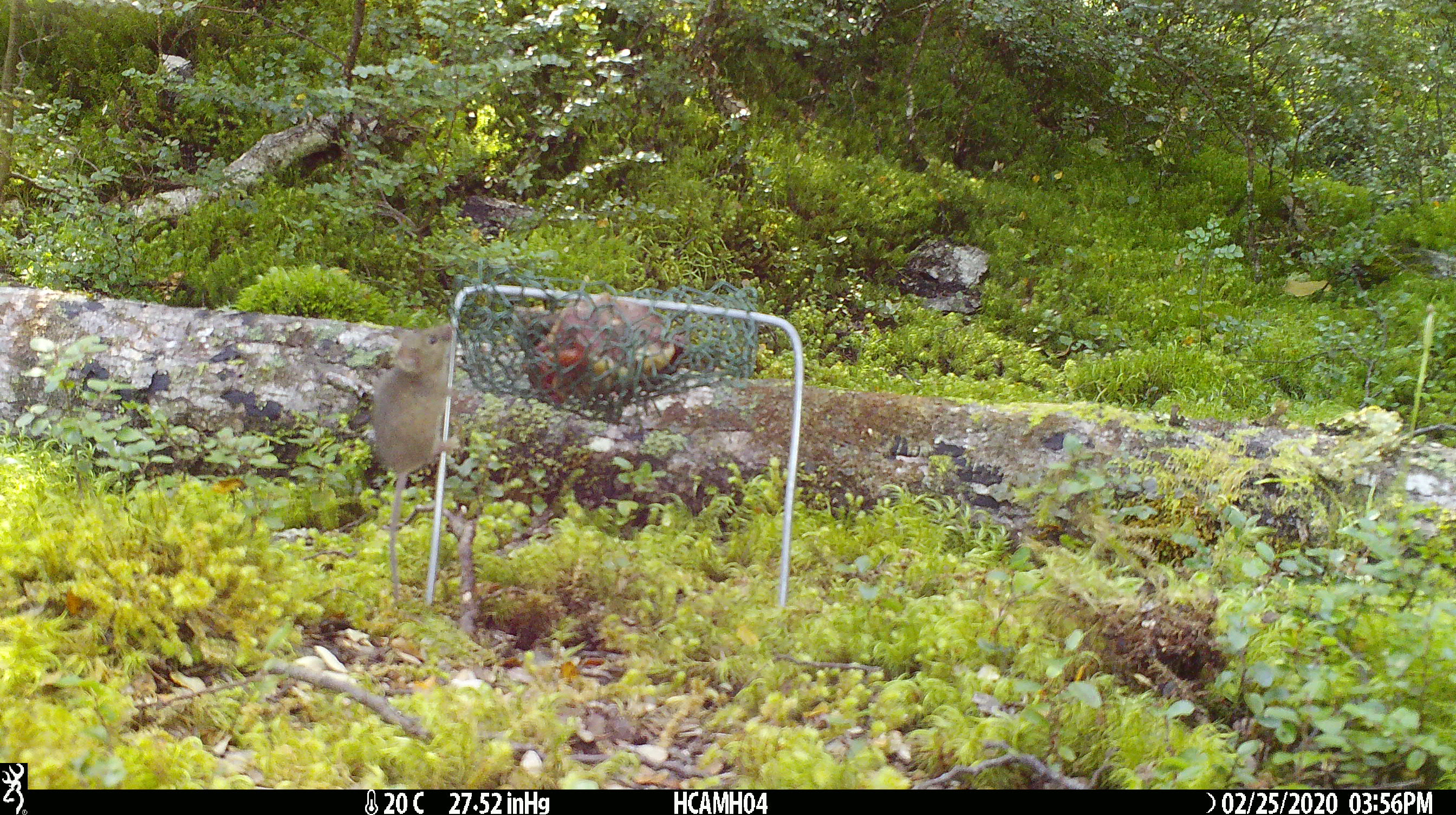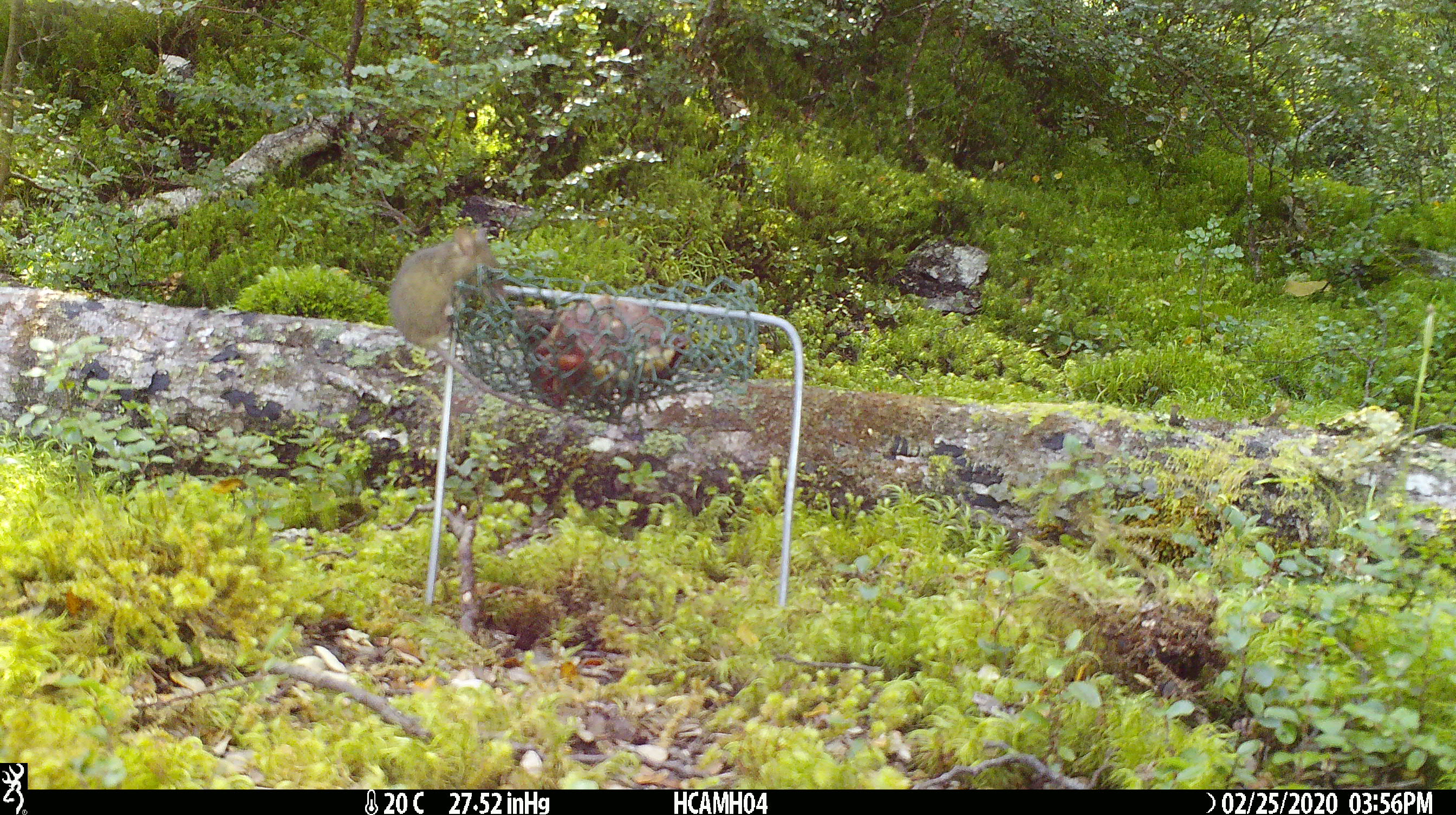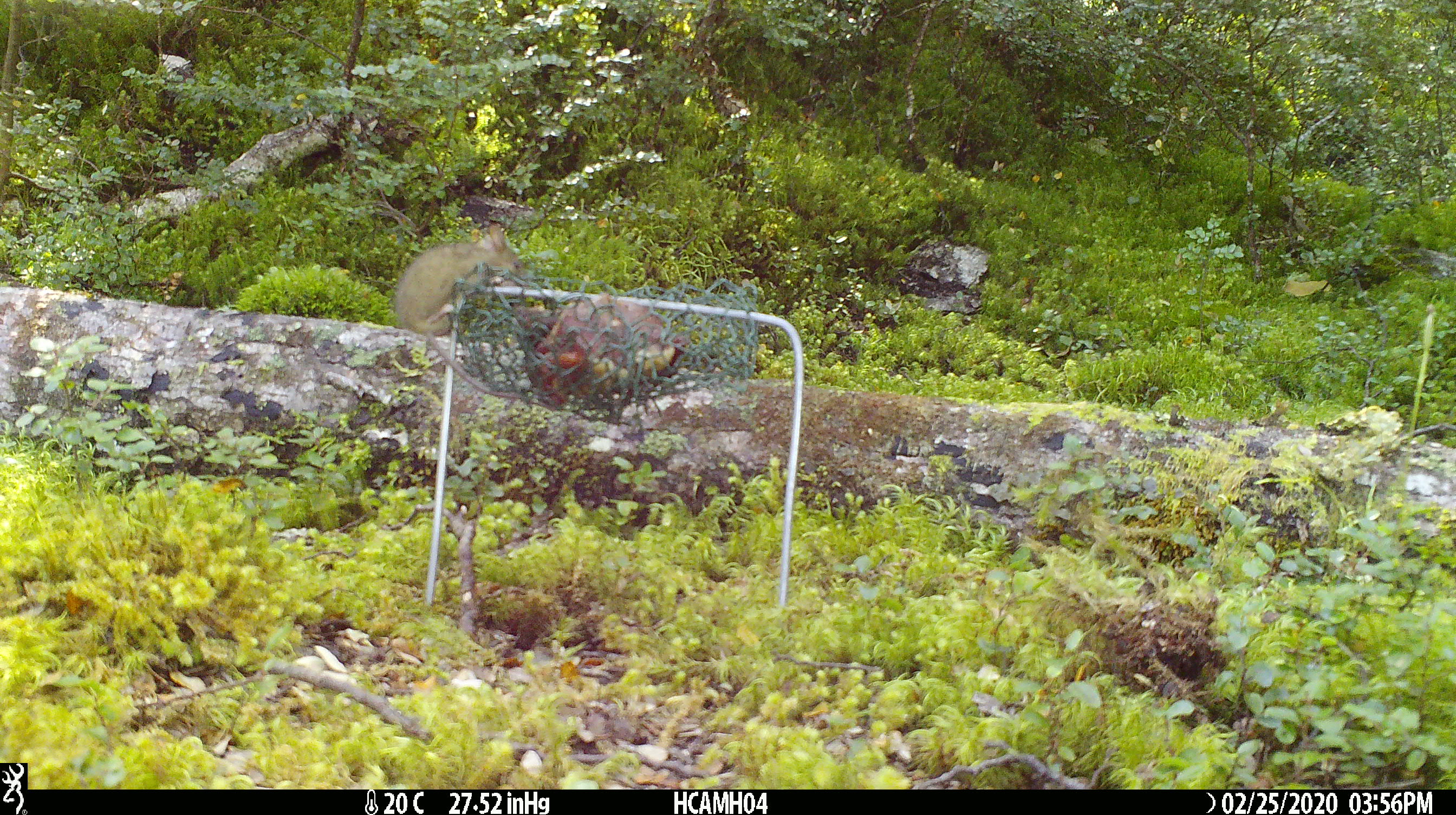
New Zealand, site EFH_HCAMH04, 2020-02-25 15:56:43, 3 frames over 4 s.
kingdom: Animalia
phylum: Chordata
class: Mammalia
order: Rodentia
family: Muridae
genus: Mus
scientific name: Mus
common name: mouse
Mouse (Mus).